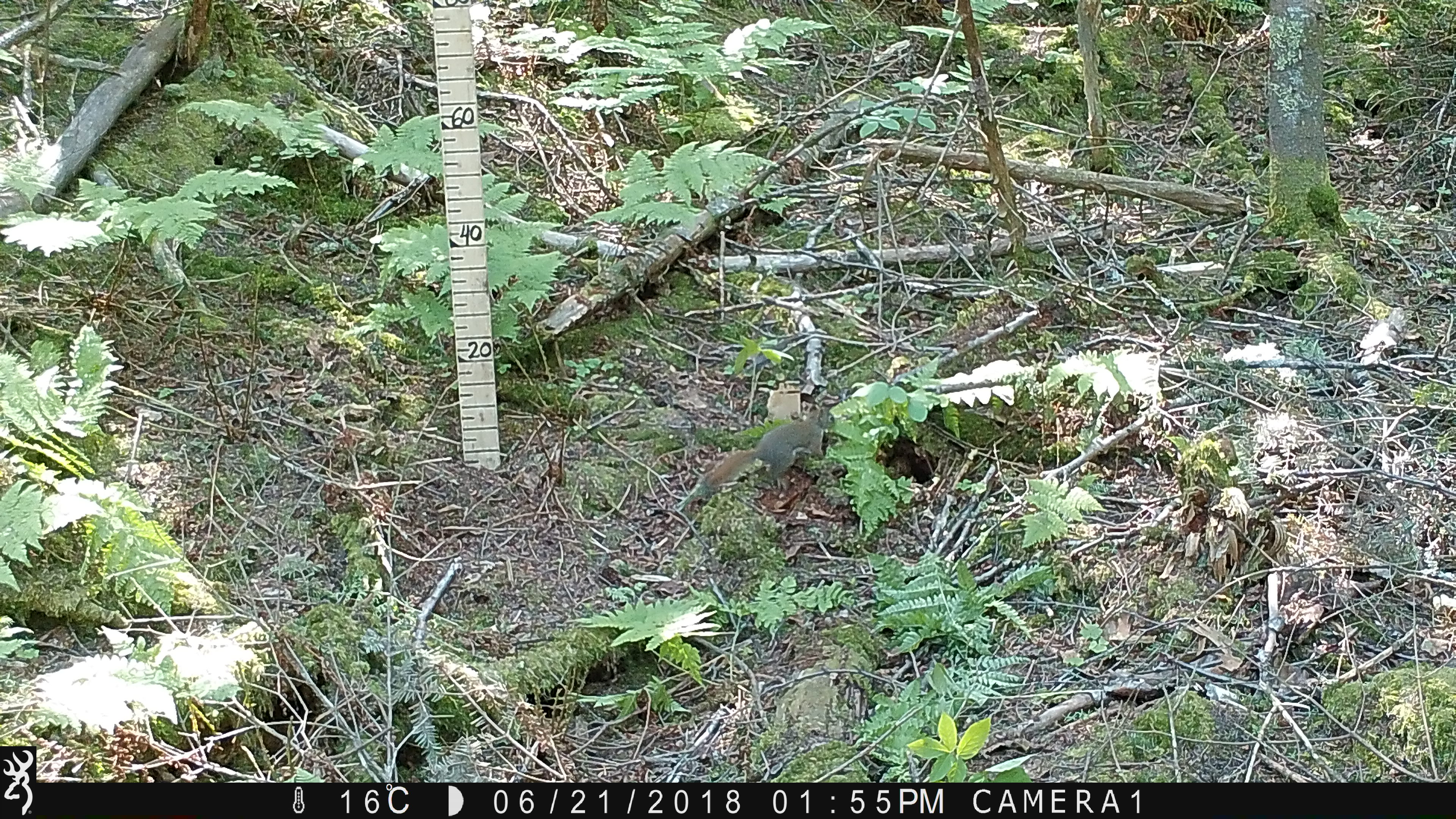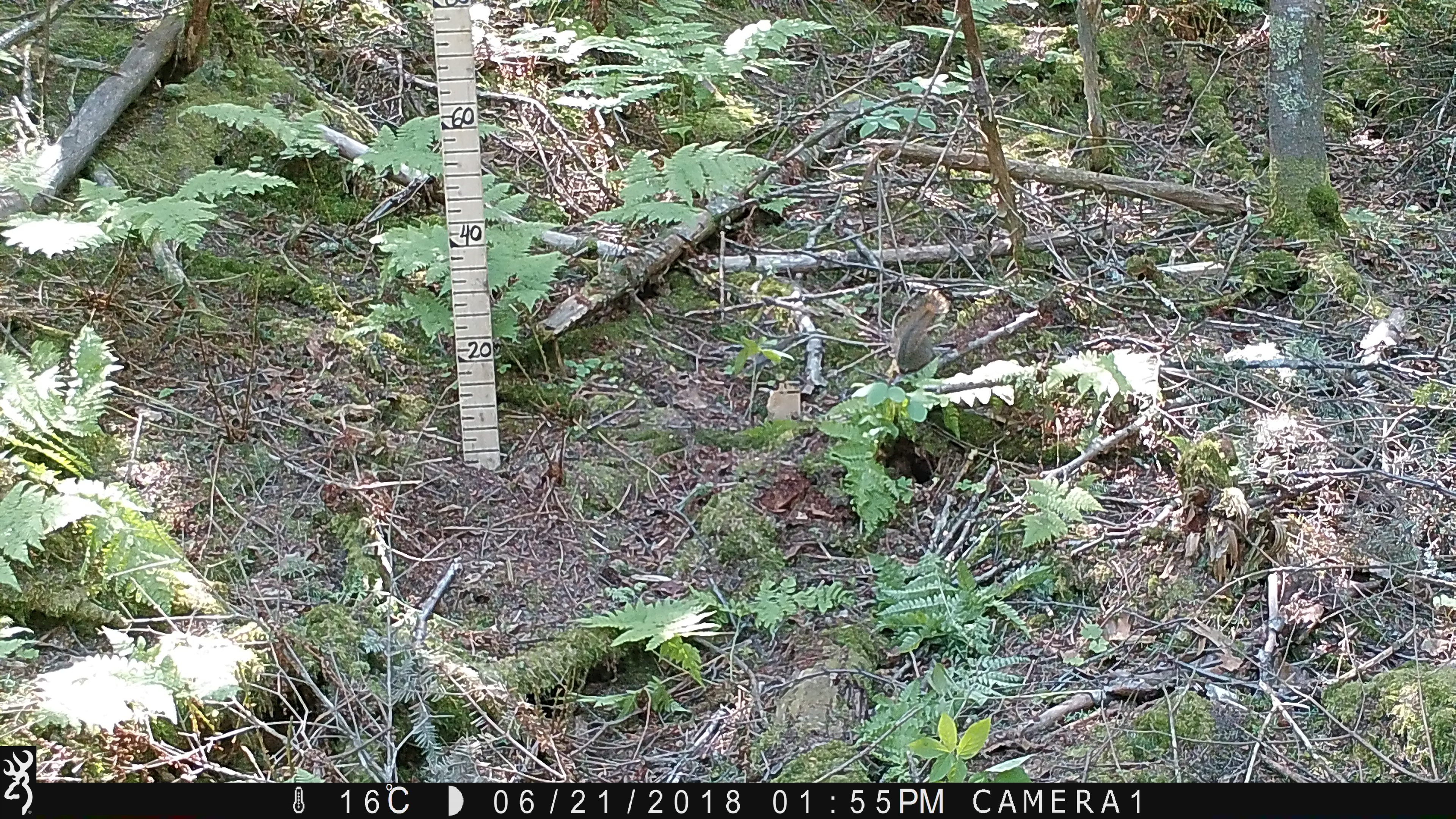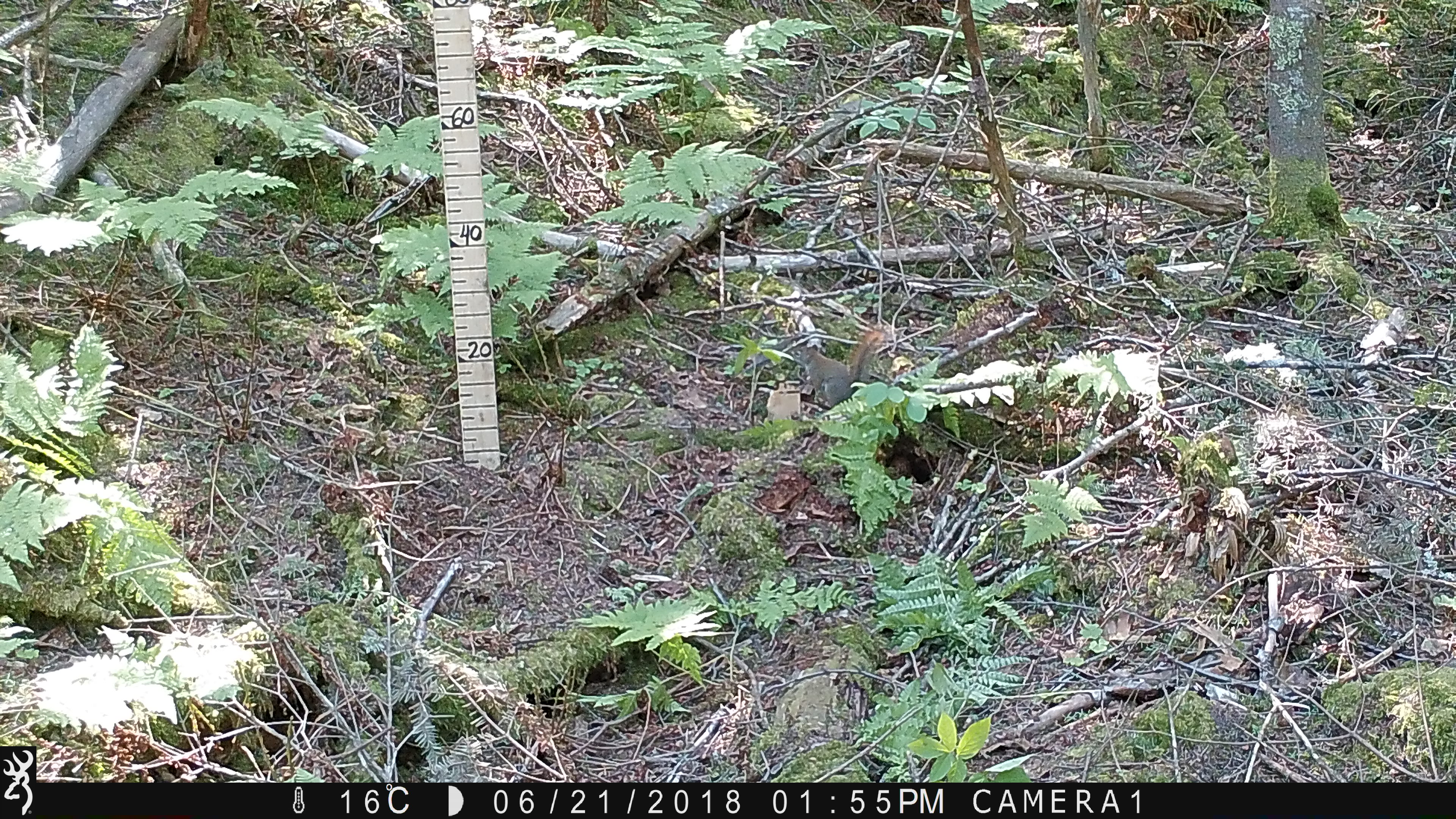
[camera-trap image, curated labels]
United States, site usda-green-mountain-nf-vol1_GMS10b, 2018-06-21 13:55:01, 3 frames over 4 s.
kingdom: Animalia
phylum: Chordata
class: Mammalia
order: Rodentia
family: Sciuridae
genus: Tamiasciurus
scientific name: Tamiasciurus hudsonicus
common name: red squirrel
Red squirrel (Tamiasciurus hudsonicus).